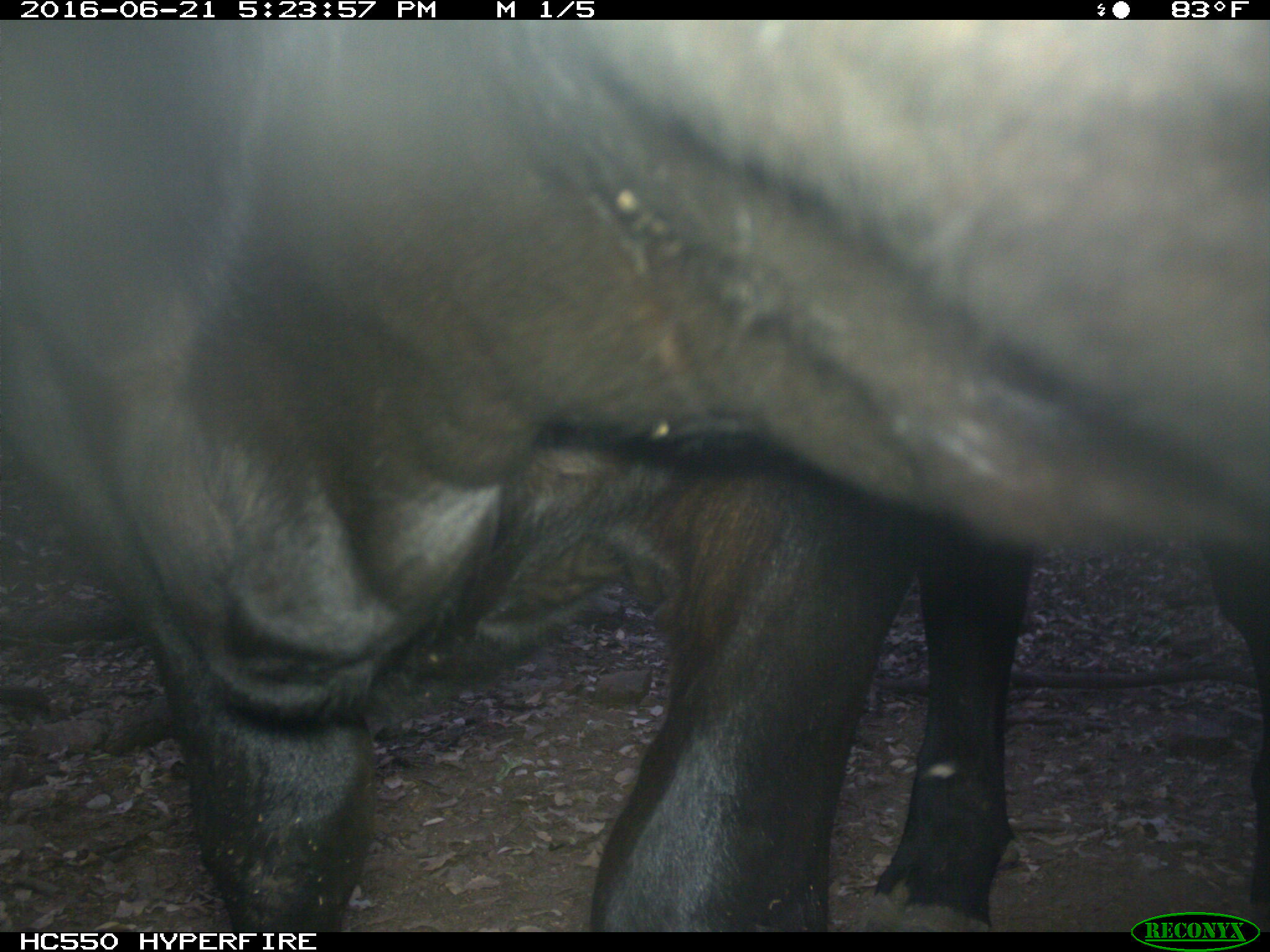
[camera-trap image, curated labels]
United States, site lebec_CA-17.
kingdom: Animalia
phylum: Chordata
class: Mammalia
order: Artiodactyla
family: Bovidae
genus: Bos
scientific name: Bos taurus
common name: domestic cow